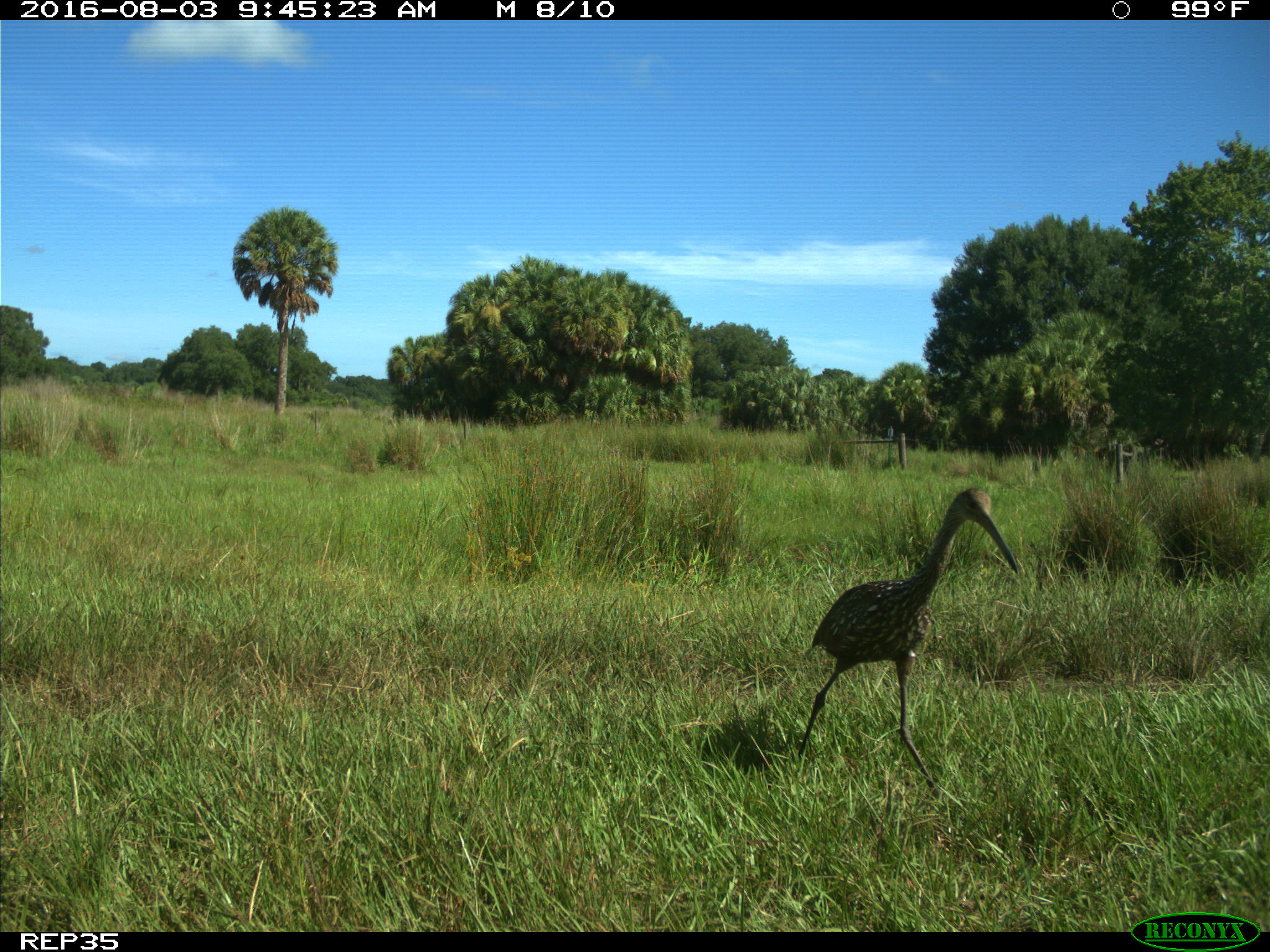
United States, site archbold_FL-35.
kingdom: Animalia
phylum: Chordata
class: Aves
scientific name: Aves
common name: birds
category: unidentified bird